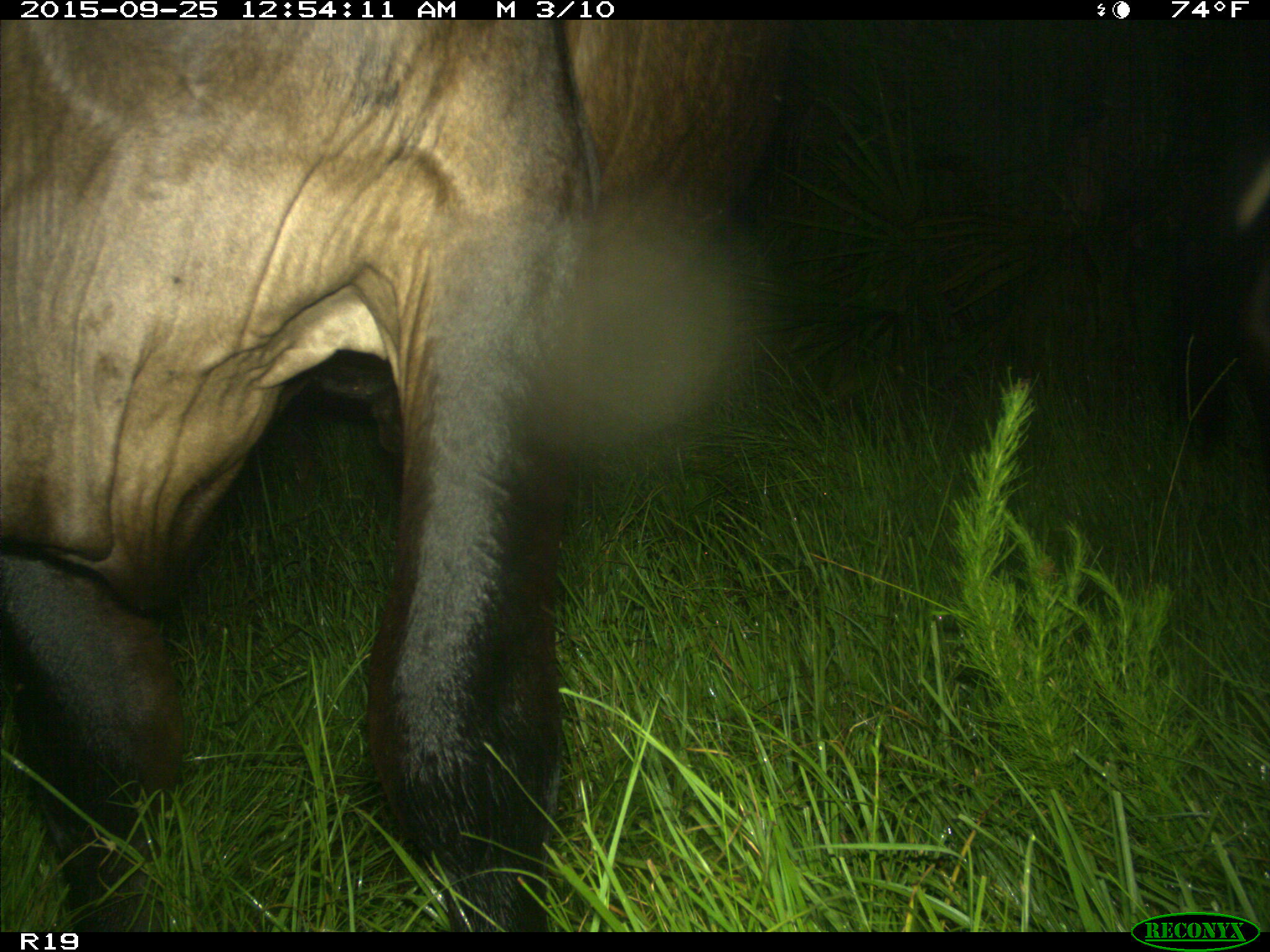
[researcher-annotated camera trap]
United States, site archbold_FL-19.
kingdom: Animalia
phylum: Chordata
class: Mammalia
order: Artiodactyla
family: Bovidae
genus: Bos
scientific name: Bos taurus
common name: domestic cow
Bos taurus (domestic cow).